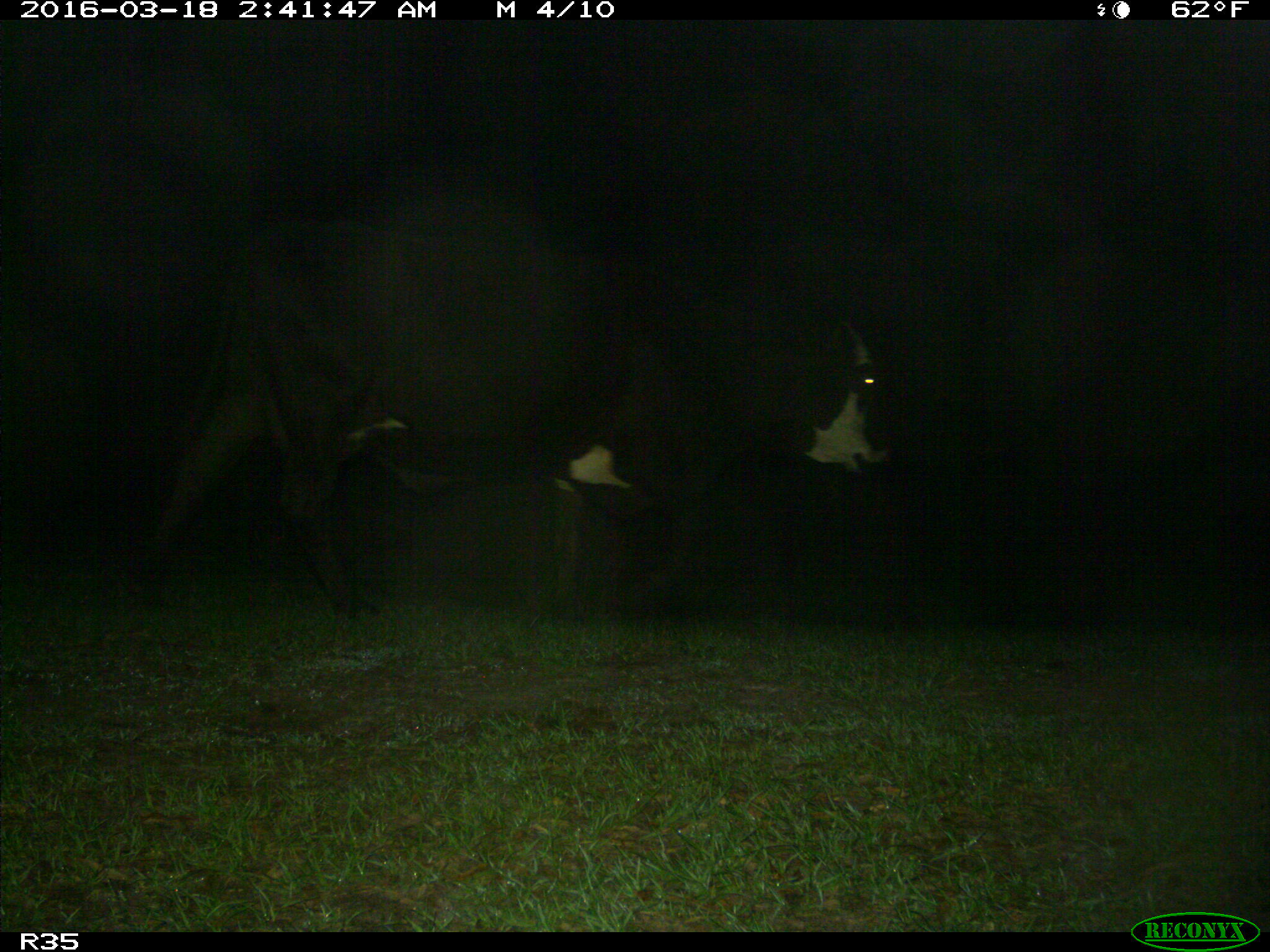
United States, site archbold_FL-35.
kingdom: Animalia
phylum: Chordata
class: Mammalia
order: Artiodactyla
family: Bovidae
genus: Bos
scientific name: Bos taurus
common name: domestic cow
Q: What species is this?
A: Bos taurus (domestic cow).